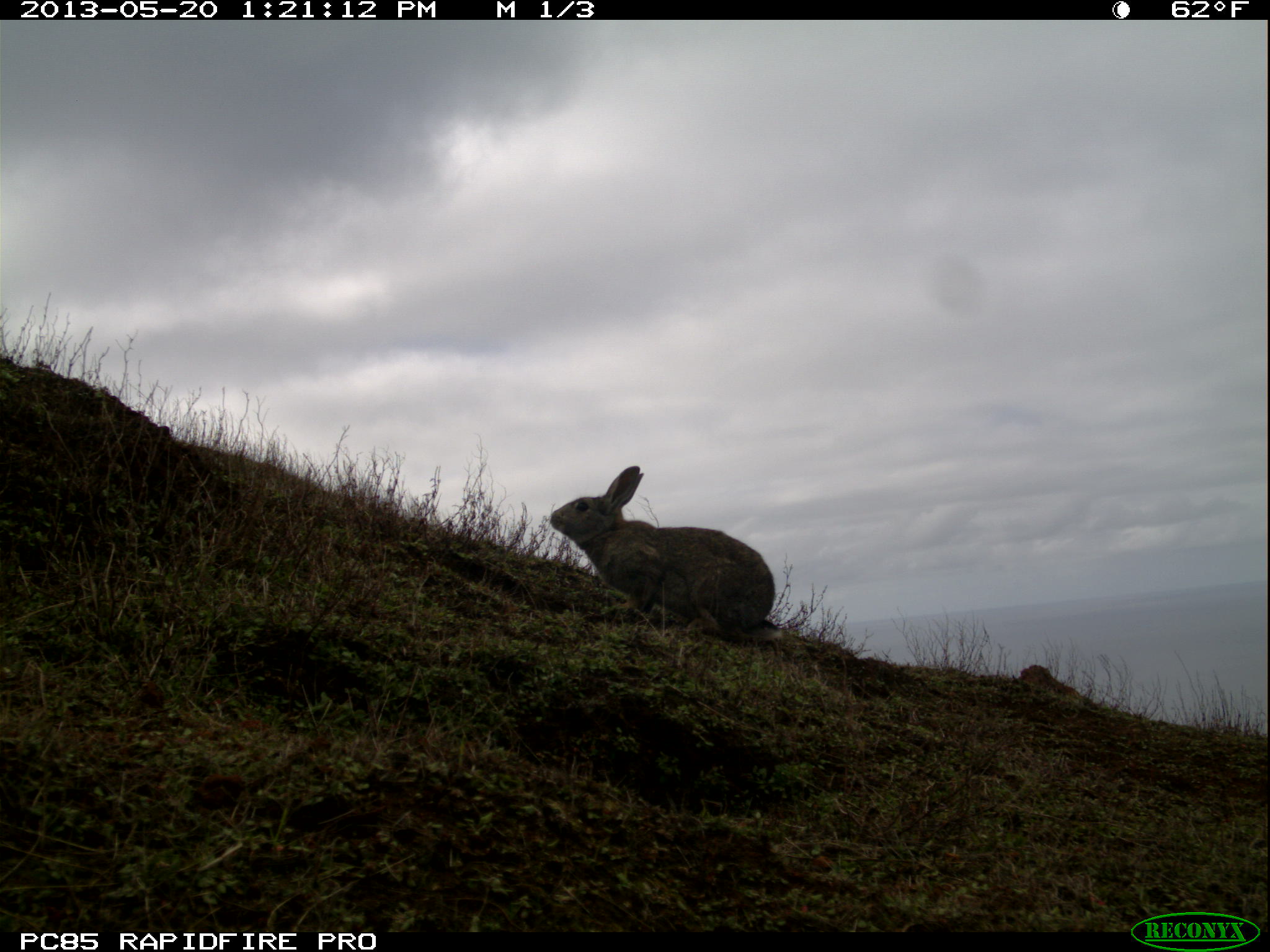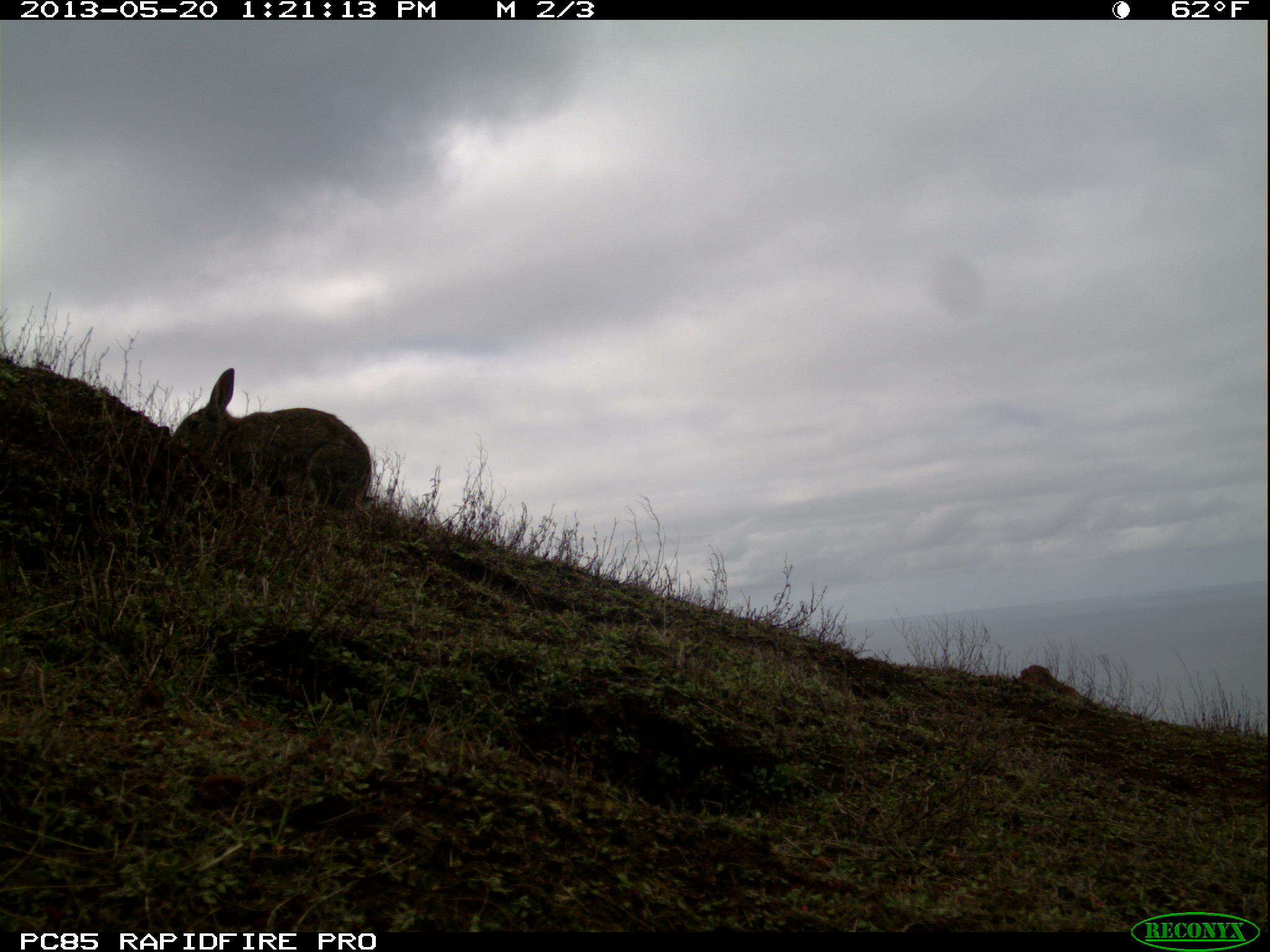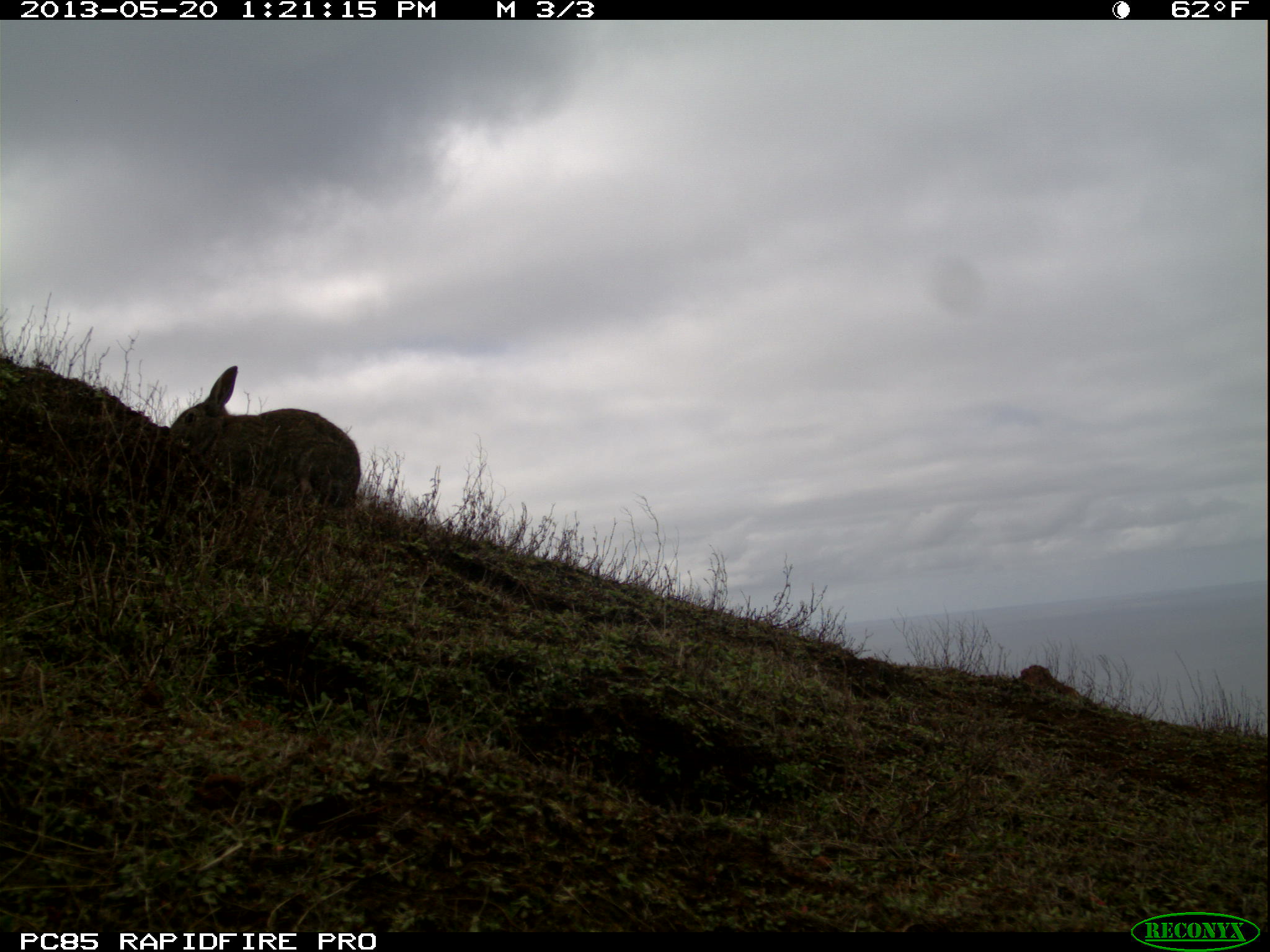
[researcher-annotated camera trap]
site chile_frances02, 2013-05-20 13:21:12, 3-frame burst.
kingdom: Animalia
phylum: Chordata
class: Mammalia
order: Lagomorpha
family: Leporidae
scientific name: Leporidae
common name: rabbits and hares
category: rabbit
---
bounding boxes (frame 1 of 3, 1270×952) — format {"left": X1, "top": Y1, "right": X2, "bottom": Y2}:
rabbit: {"left": 543, "top": 464, "right": 777, "bottom": 638}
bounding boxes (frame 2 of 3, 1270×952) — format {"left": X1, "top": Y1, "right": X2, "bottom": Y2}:
rabbit: {"left": 168, "top": 364, "right": 373, "bottom": 517}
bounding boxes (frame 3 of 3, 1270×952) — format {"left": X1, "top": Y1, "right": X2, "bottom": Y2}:
rabbit: {"left": 164, "top": 364, "right": 363, "bottom": 520}